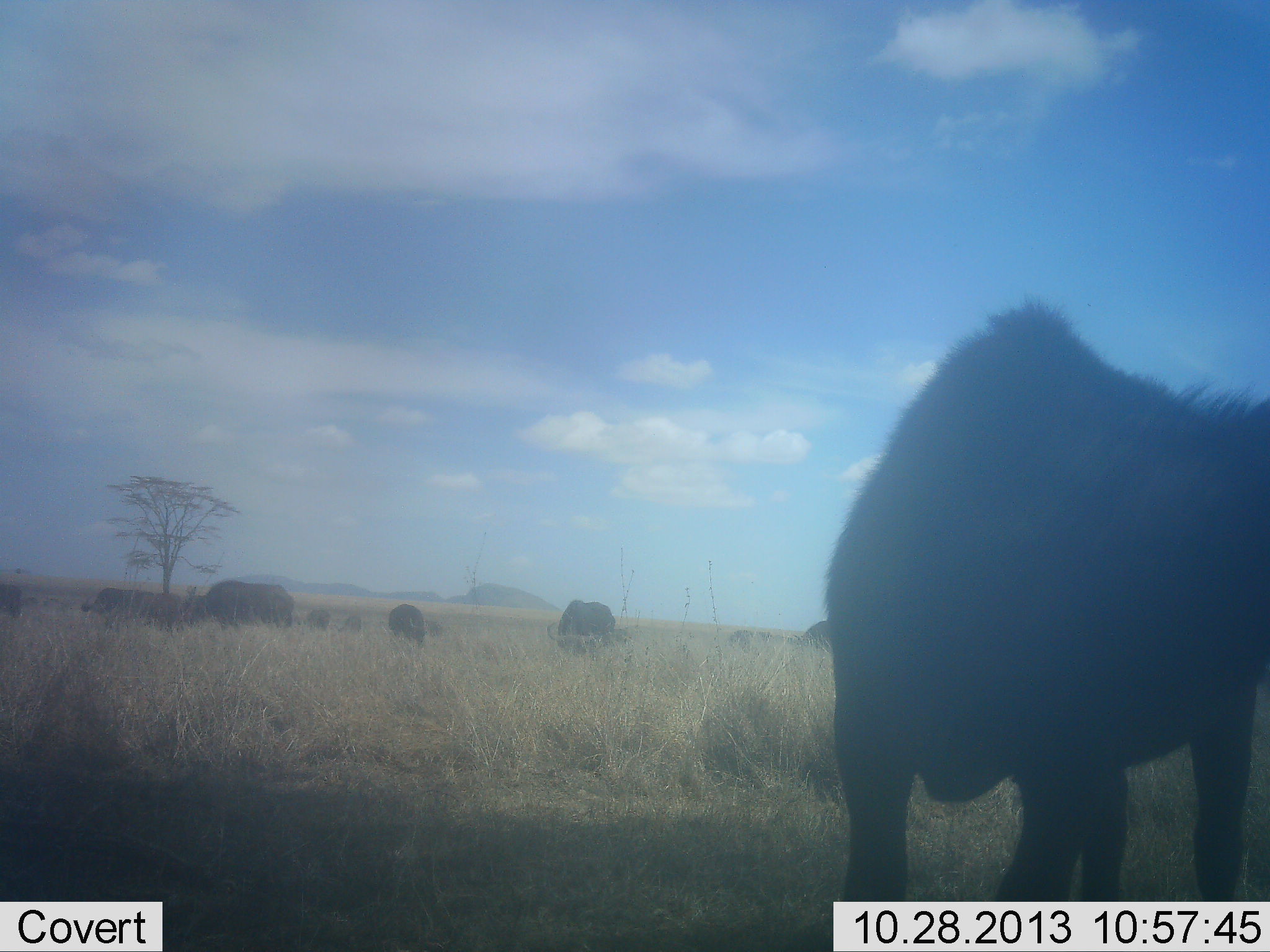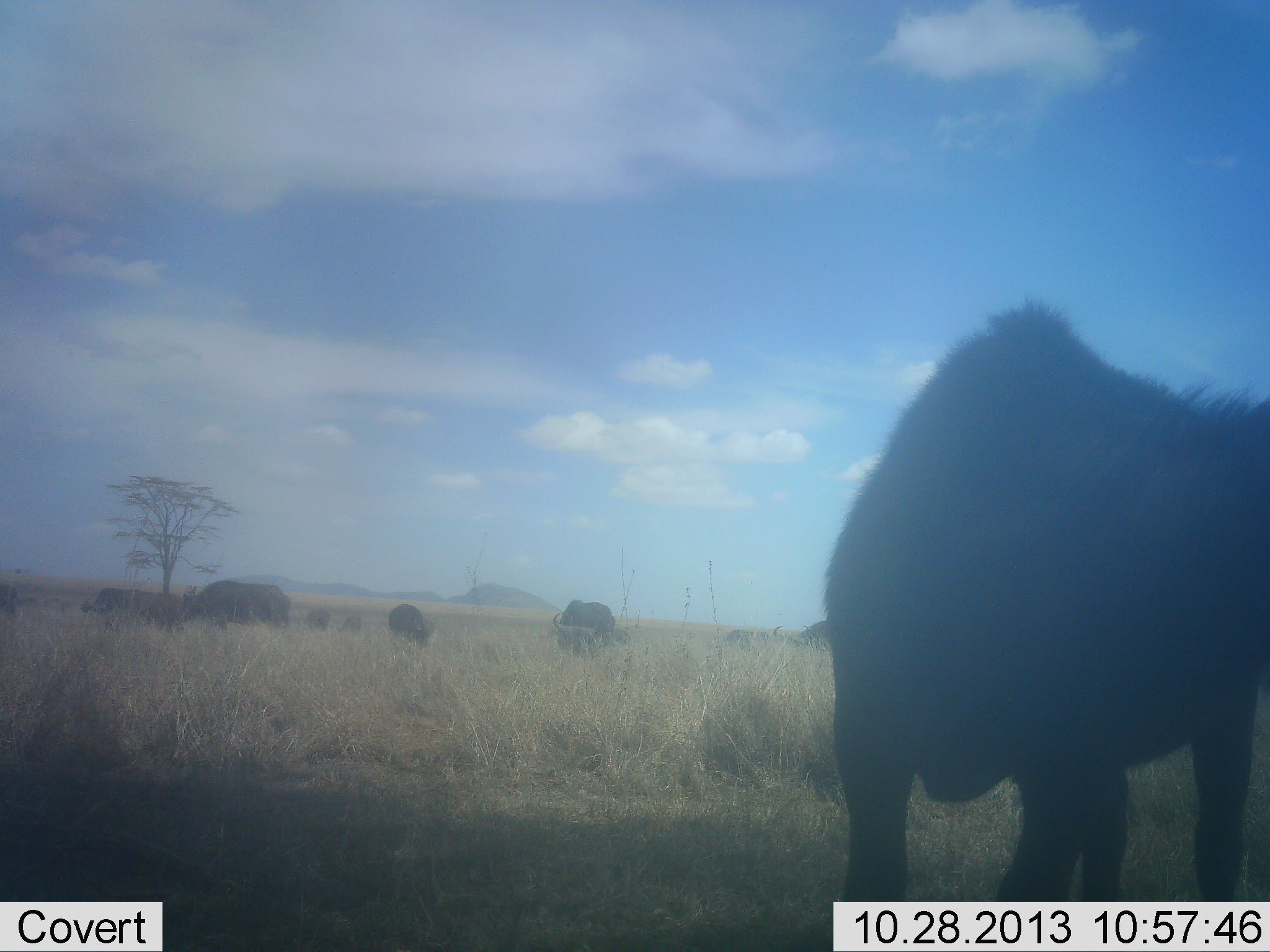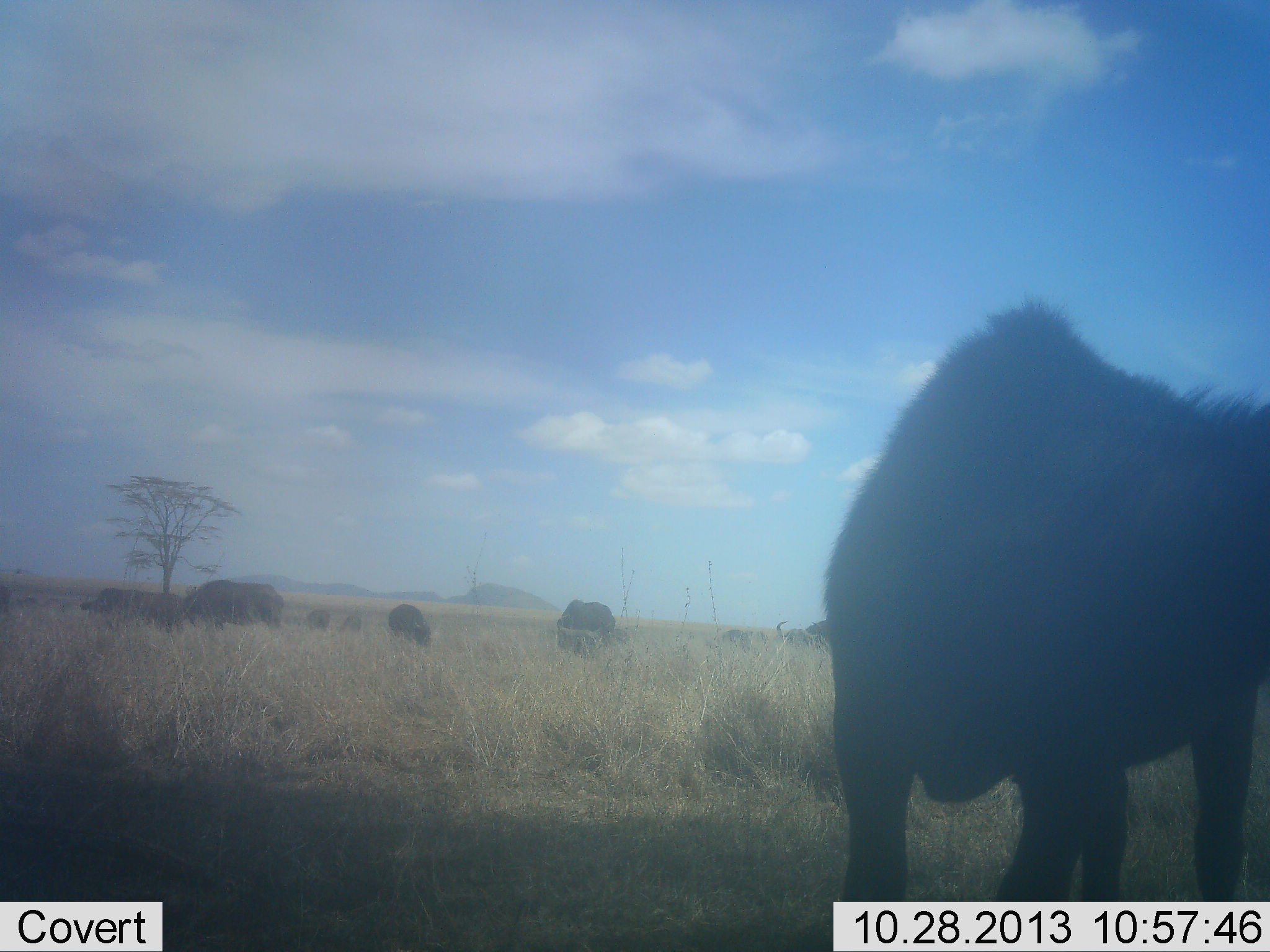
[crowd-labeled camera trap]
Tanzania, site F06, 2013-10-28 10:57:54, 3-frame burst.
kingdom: Animalia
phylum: Chordata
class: Mammalia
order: Artiodactyla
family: Bovidae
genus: Syncerus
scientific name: Syncerus caffer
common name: cape buffalo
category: buffalo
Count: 11-50.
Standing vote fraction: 60%.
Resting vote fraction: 0%.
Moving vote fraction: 10%.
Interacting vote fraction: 0%.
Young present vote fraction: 30%.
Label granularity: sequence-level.